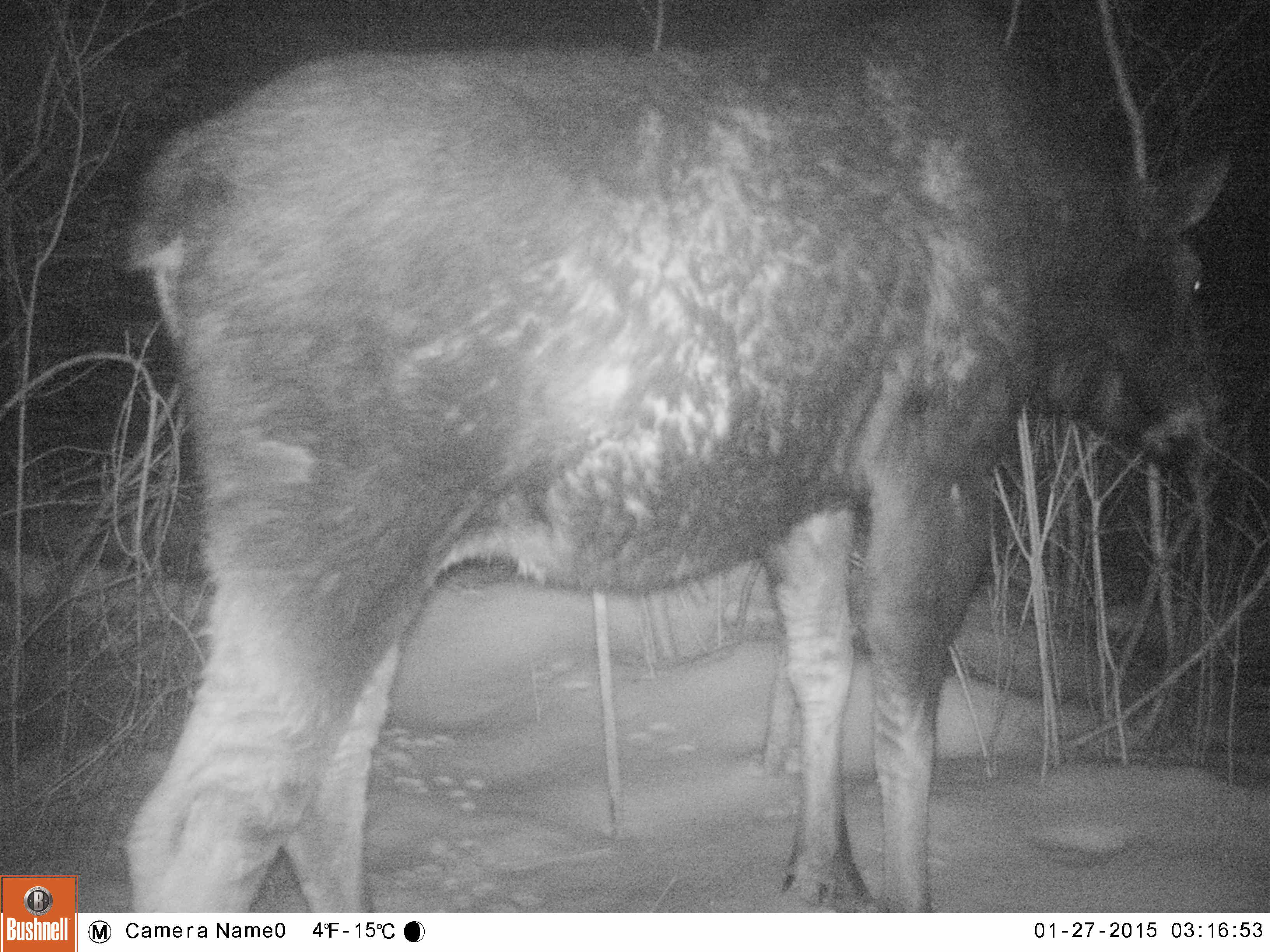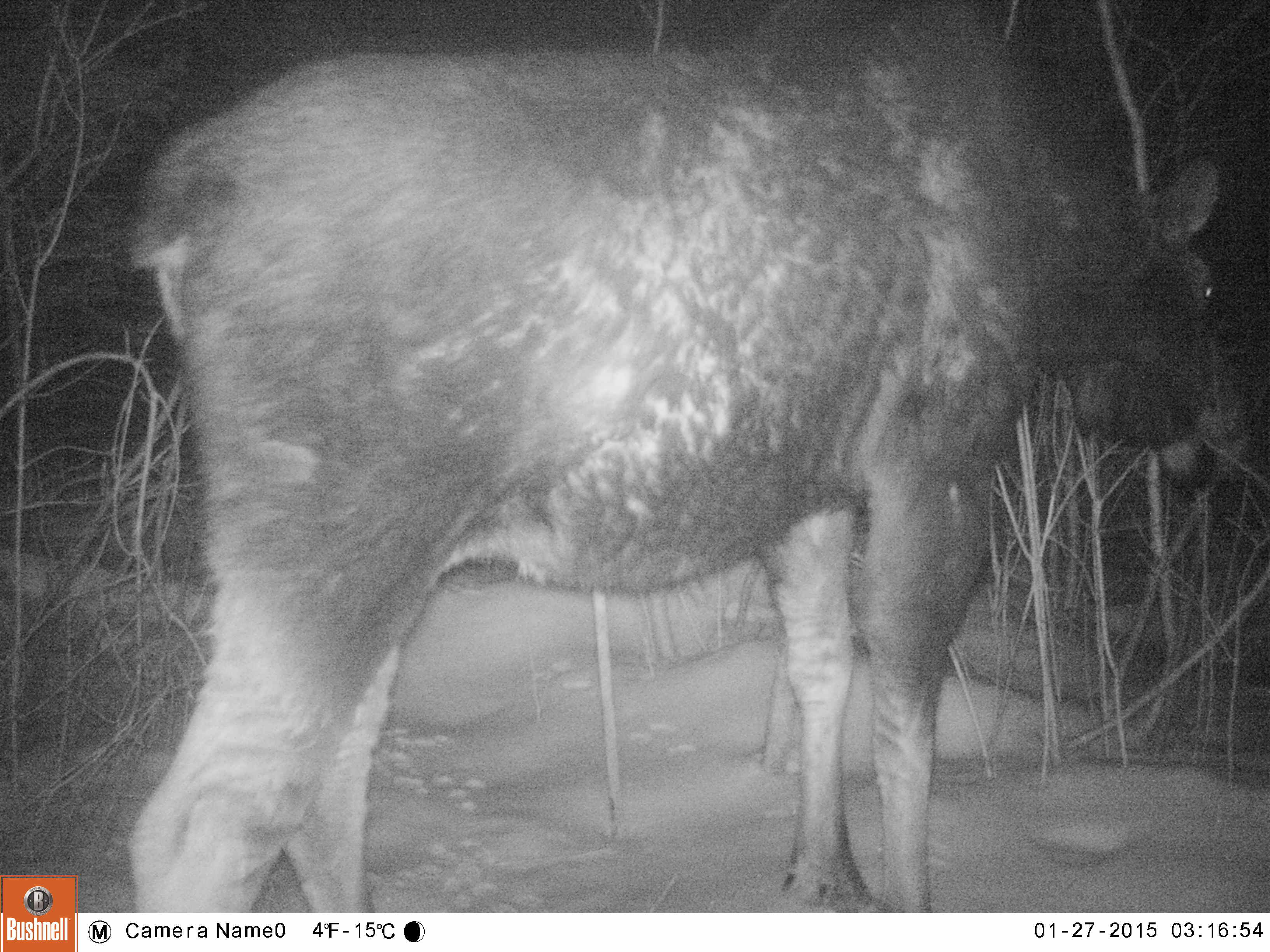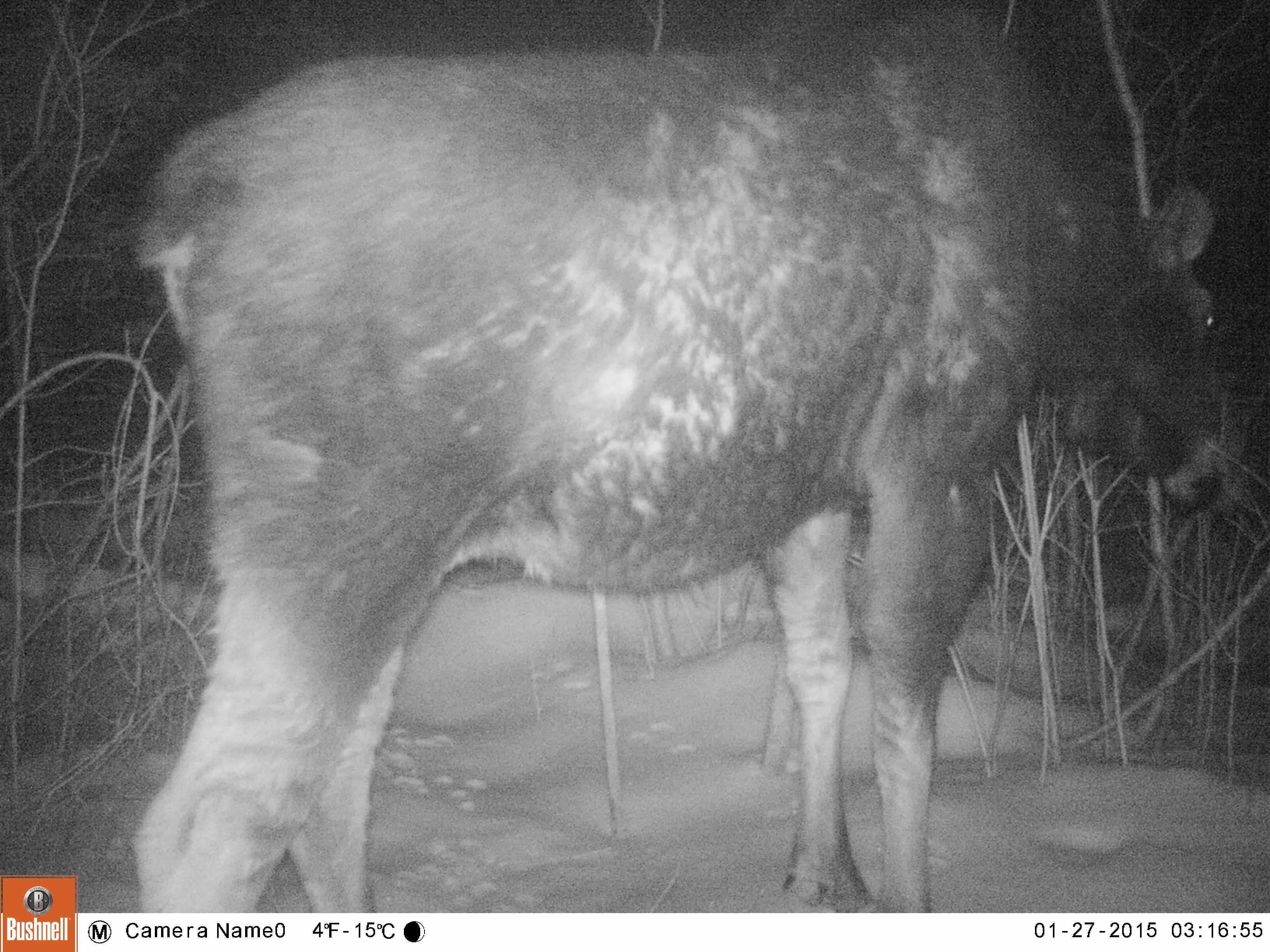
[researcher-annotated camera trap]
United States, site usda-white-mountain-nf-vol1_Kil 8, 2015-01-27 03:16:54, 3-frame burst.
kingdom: Animalia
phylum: Chordata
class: Mammalia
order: Artiodactyla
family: Cervidae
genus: Alces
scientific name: Alces alces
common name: moose